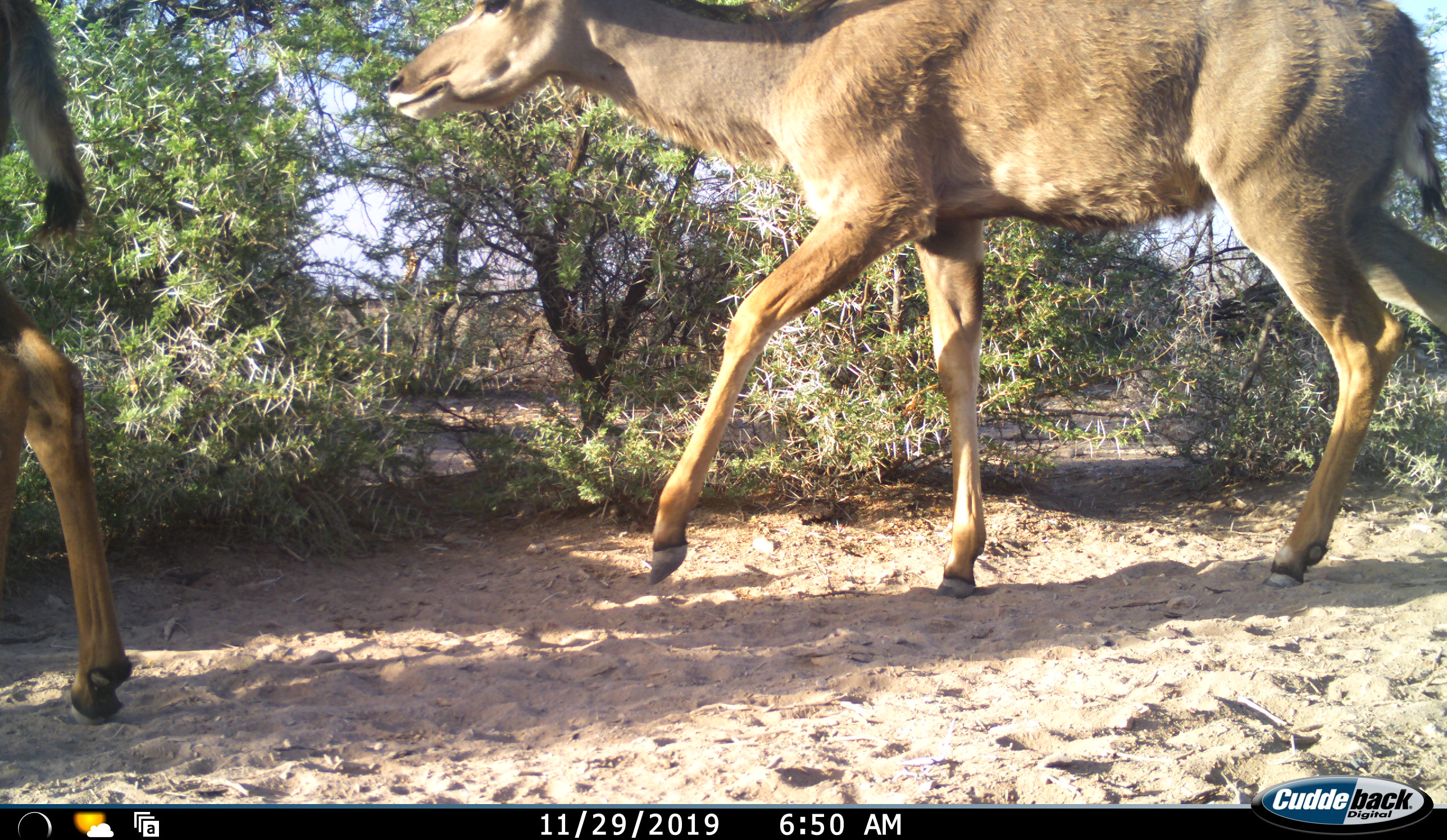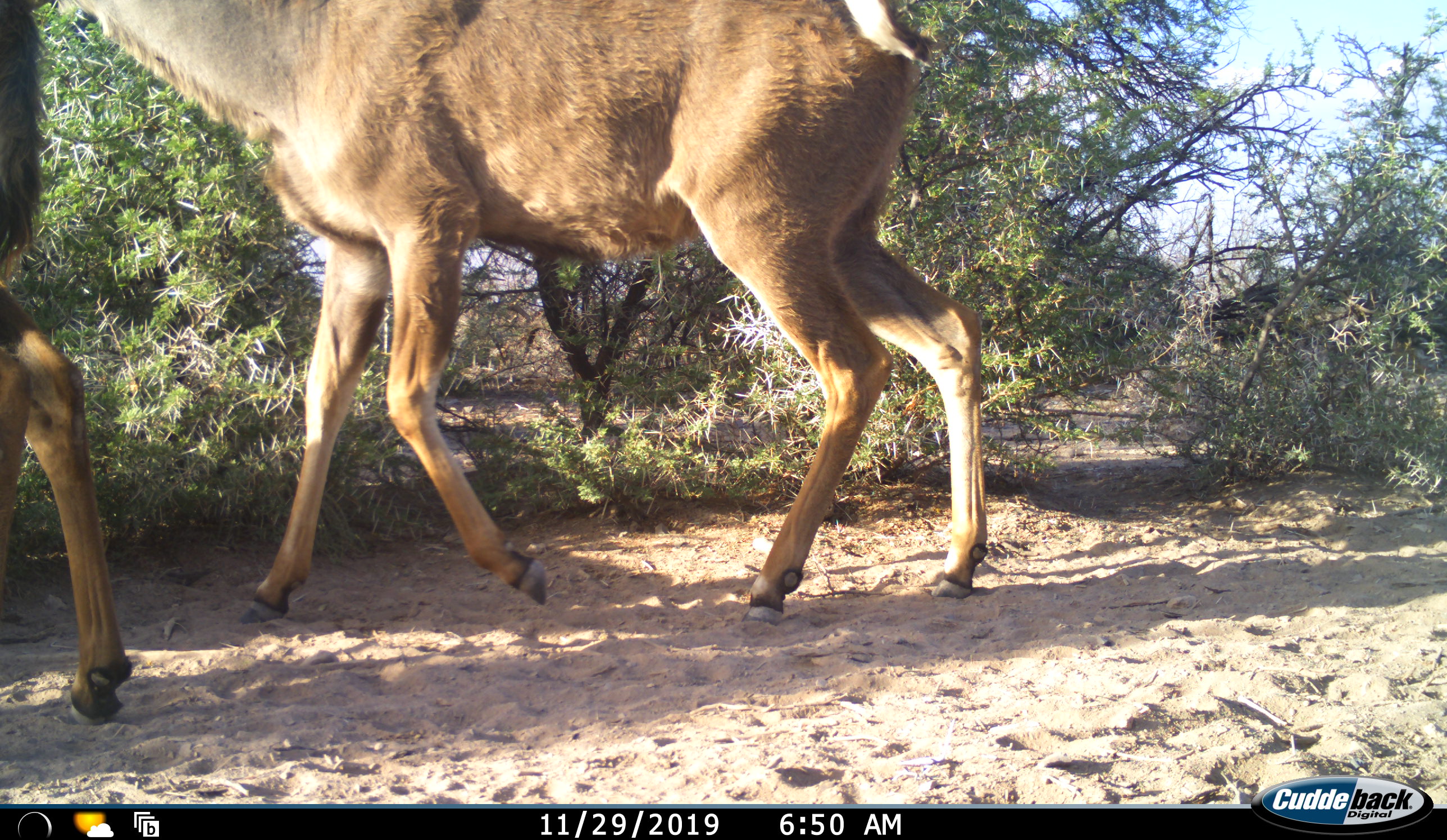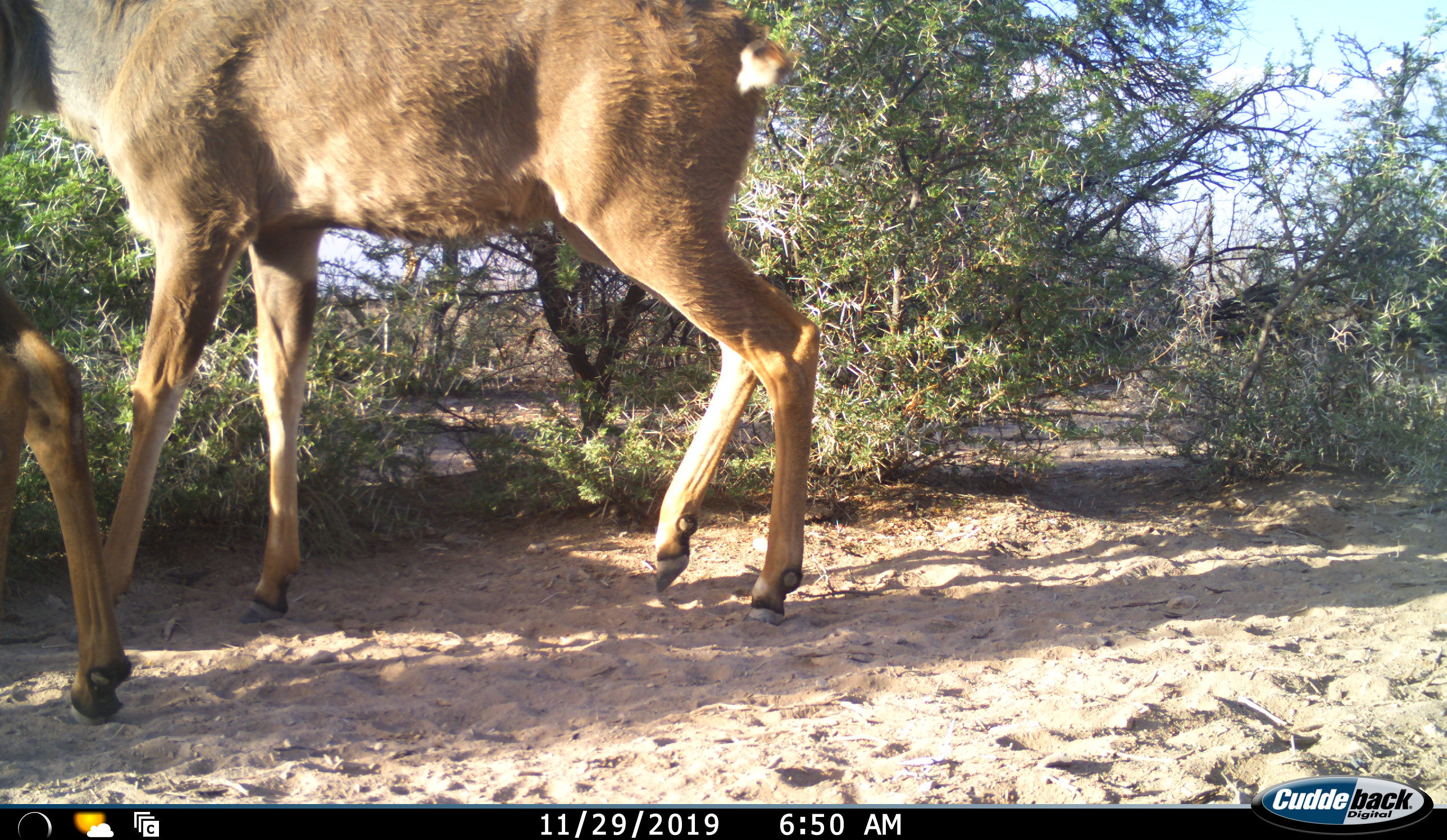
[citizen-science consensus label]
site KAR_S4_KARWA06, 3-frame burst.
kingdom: Animalia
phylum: Chordata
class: Mammalia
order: Artiodactyla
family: Bovidae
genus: Tragelaphus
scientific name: Tragelaphus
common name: kudu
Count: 2.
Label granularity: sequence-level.